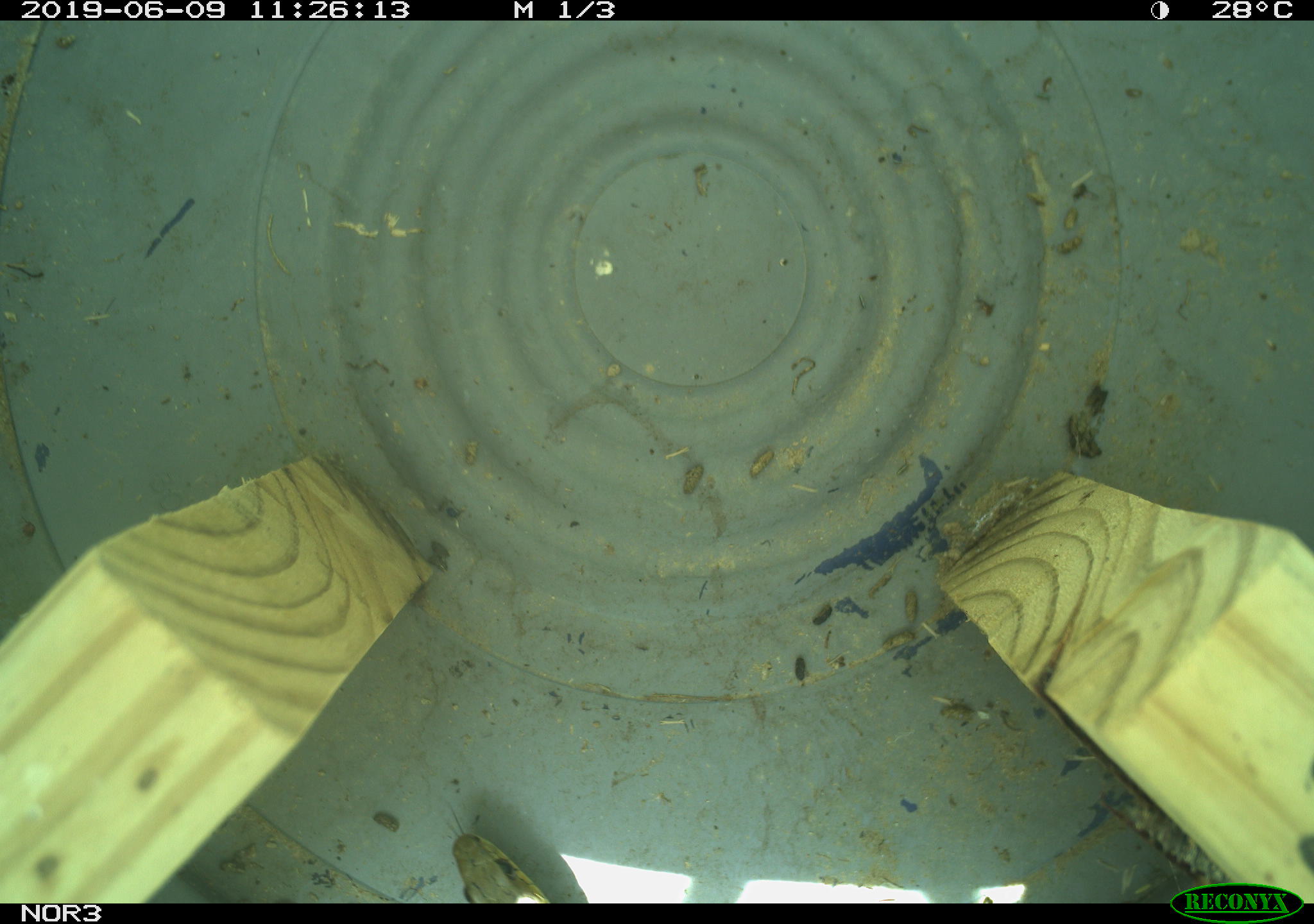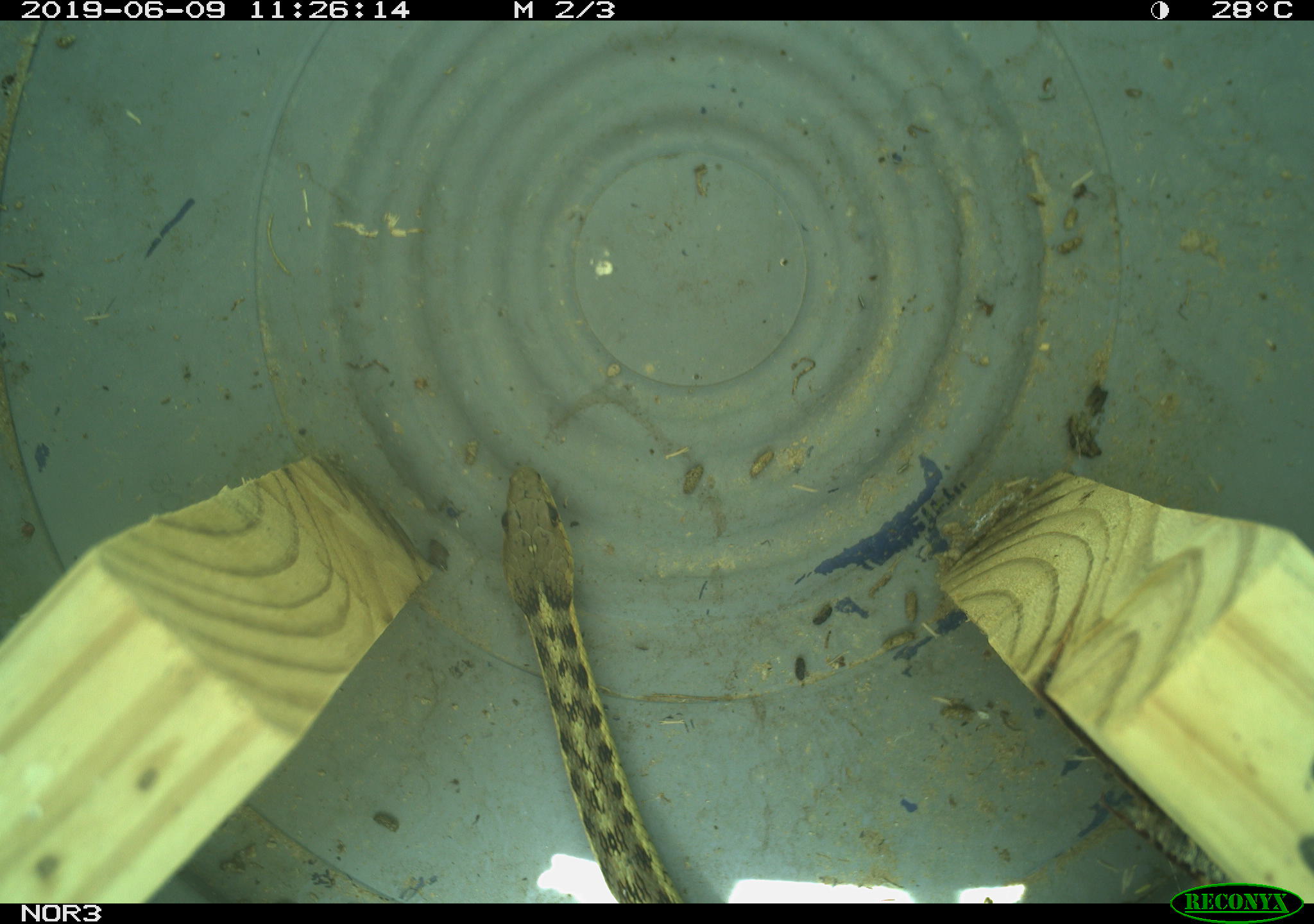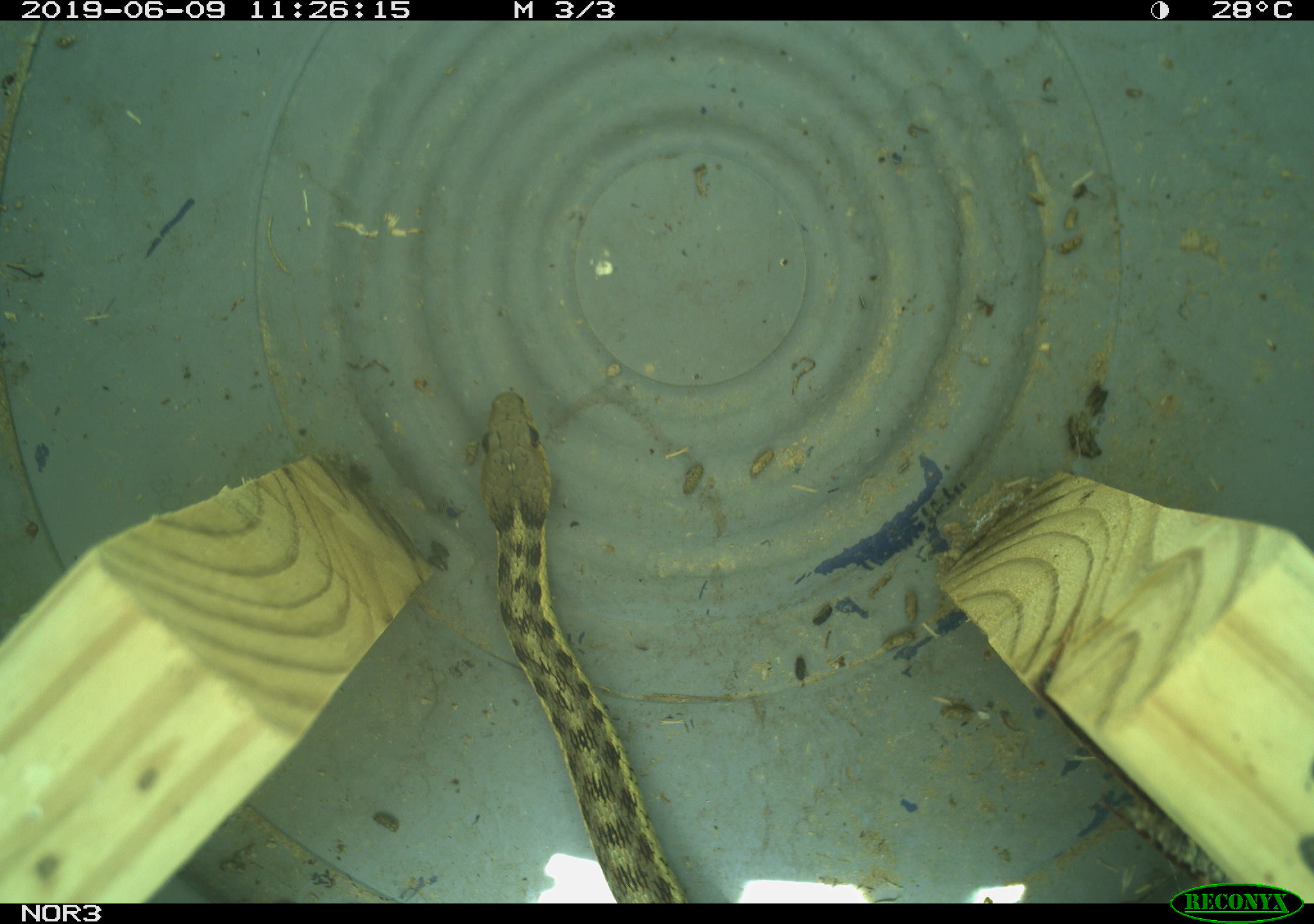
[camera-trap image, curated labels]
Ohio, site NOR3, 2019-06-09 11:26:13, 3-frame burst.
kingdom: Animalia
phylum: Chordata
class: Reptilia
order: Squamata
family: Colubridae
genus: Thamnophis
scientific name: Thamnophis sirtalis sirtalis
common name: eastern gartersnake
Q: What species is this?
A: Eastern gartersnake (Thamnophis sirtalis sirtalis).